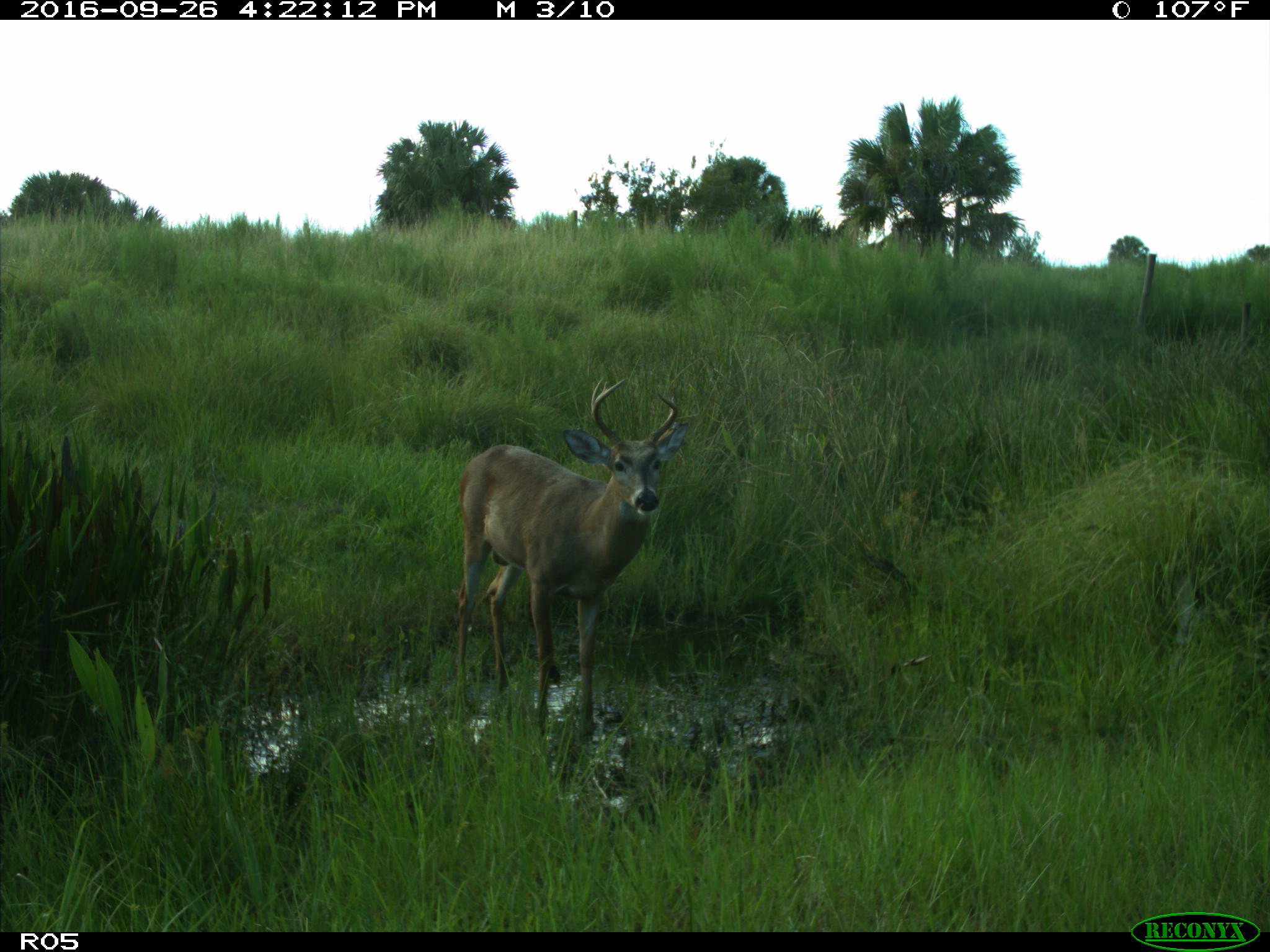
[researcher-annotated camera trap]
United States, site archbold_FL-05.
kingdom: Animalia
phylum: Chordata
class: Mammalia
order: Artiodactyla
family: Cervidae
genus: Odocoileus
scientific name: Odocoileus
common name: deer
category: unidentified deer